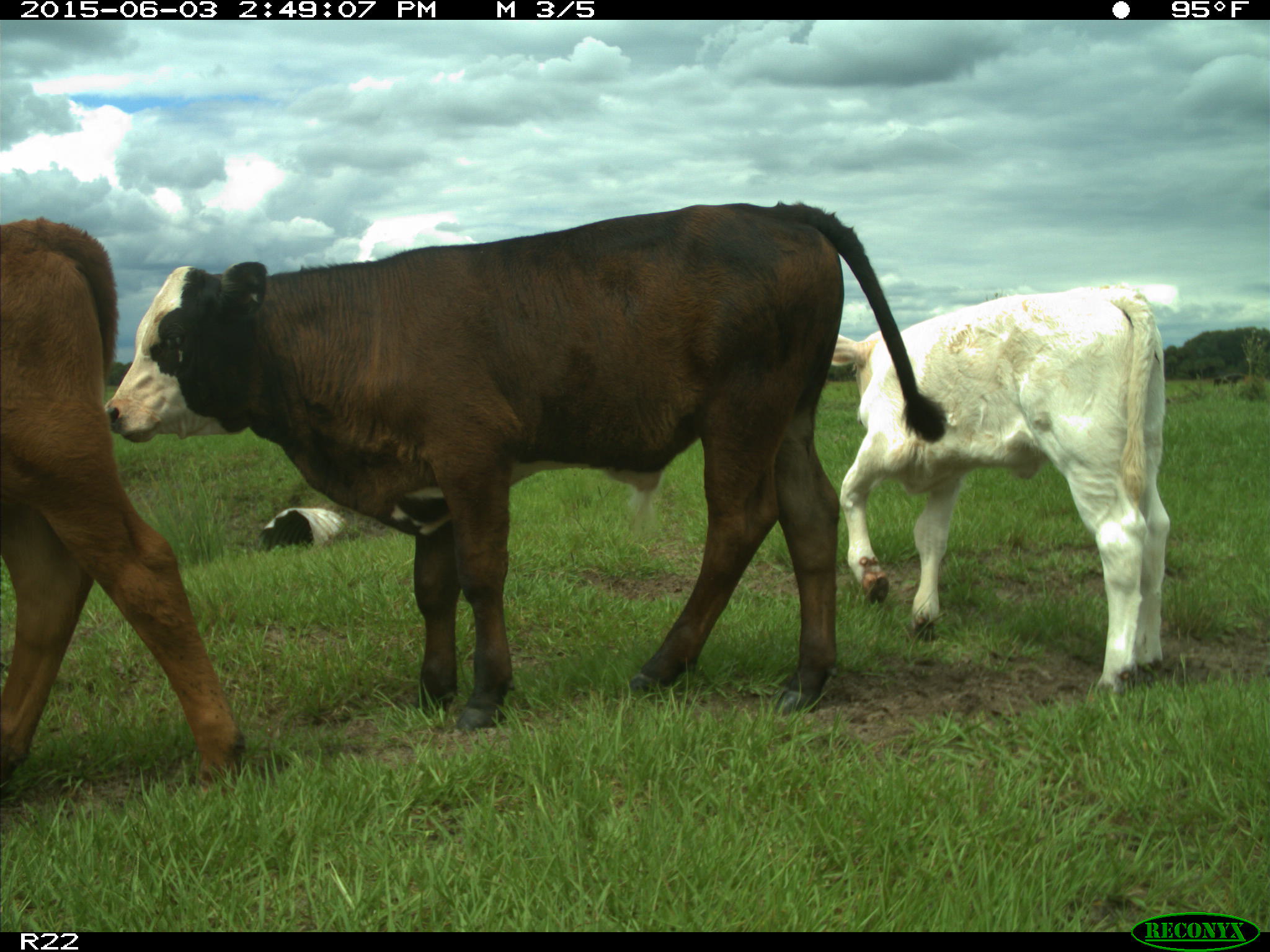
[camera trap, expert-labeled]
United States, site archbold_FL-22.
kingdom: Animalia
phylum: Chordata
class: Mammalia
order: Artiodactyla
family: Bovidae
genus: Bos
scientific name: Bos taurus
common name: domestic cow